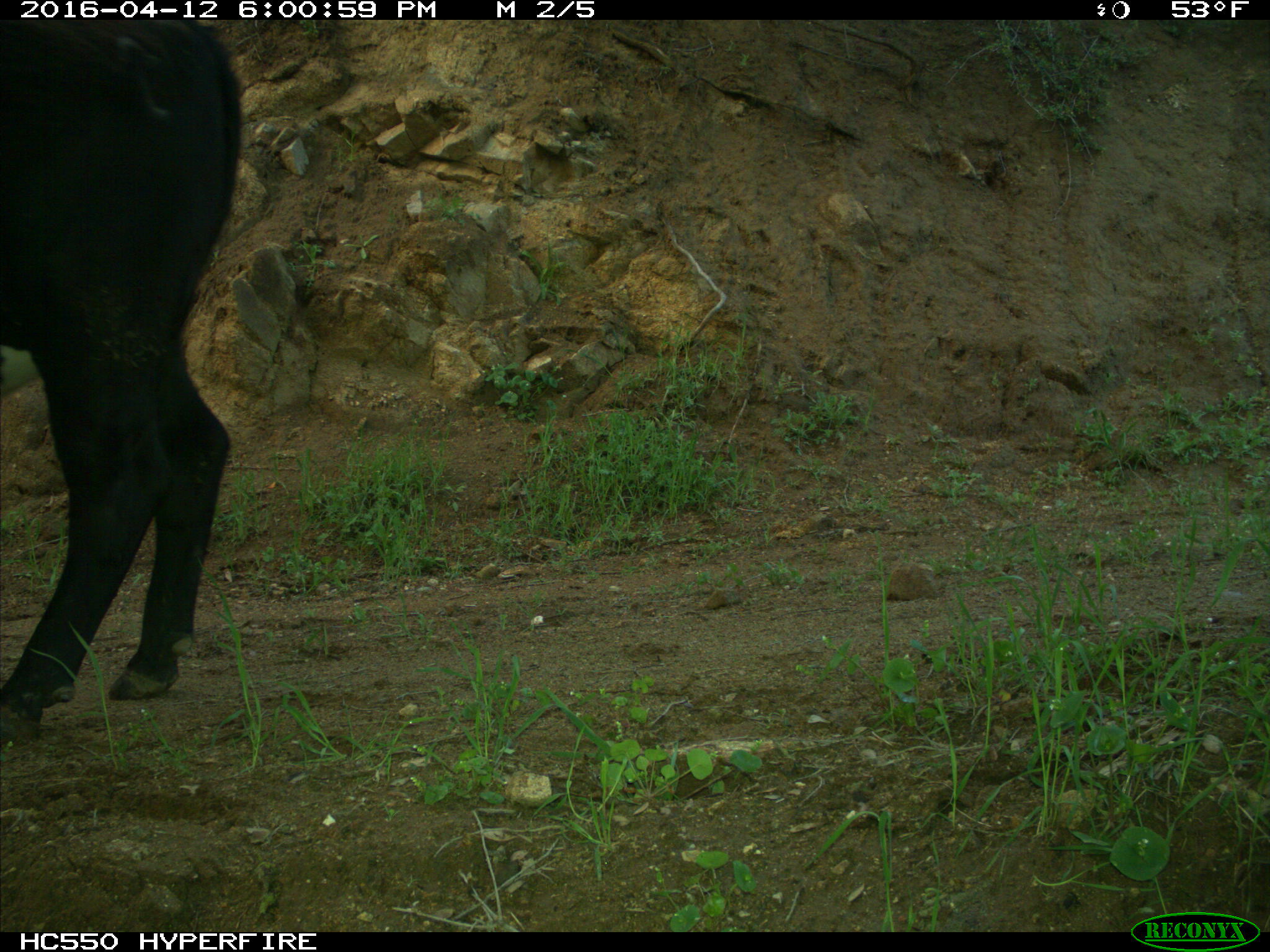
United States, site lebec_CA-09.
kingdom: Animalia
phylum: Chordata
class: Mammalia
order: Artiodactyla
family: Bovidae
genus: Bos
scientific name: Bos taurus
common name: domestic cow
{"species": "Bos taurus (domestic cow)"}